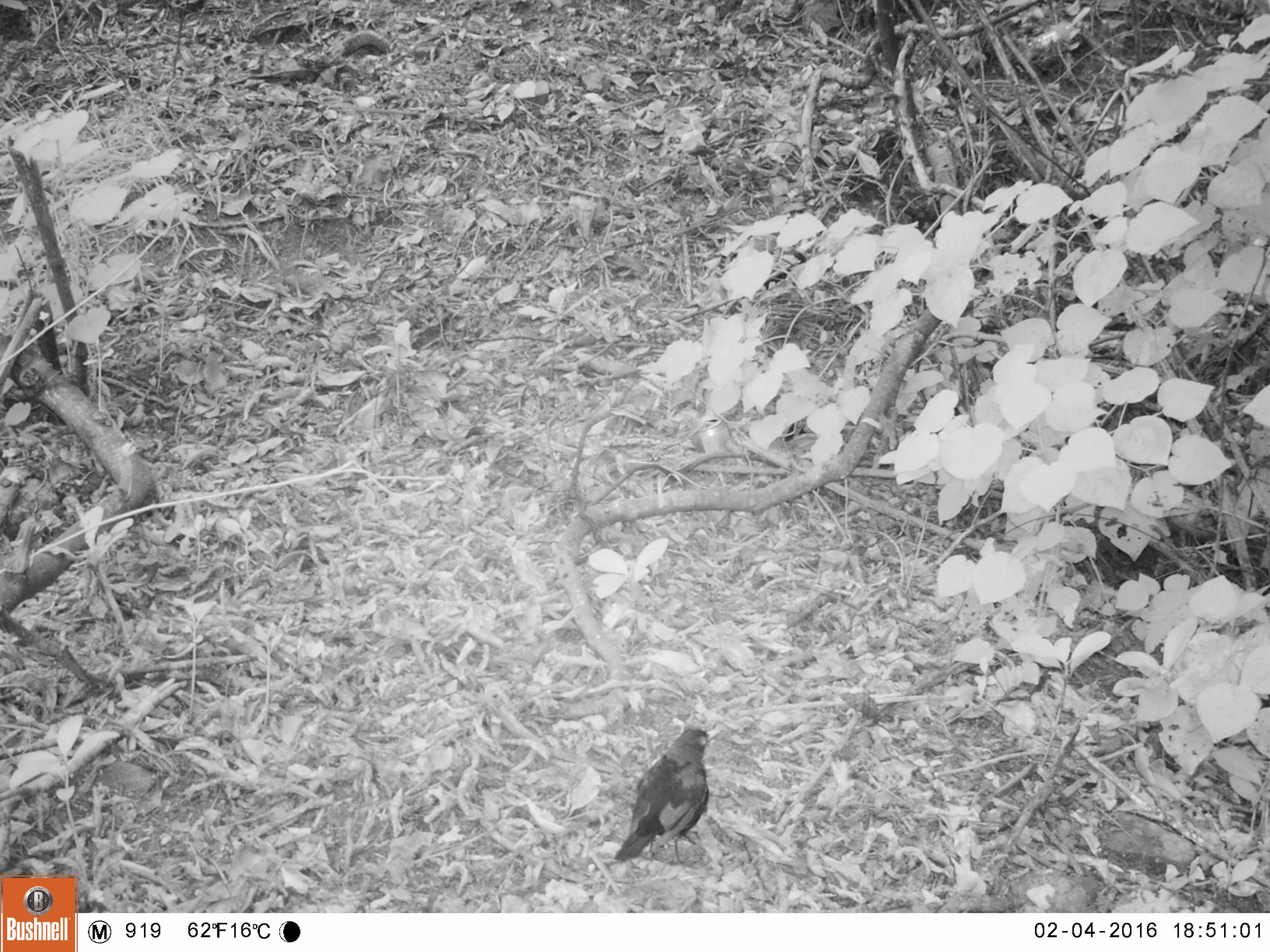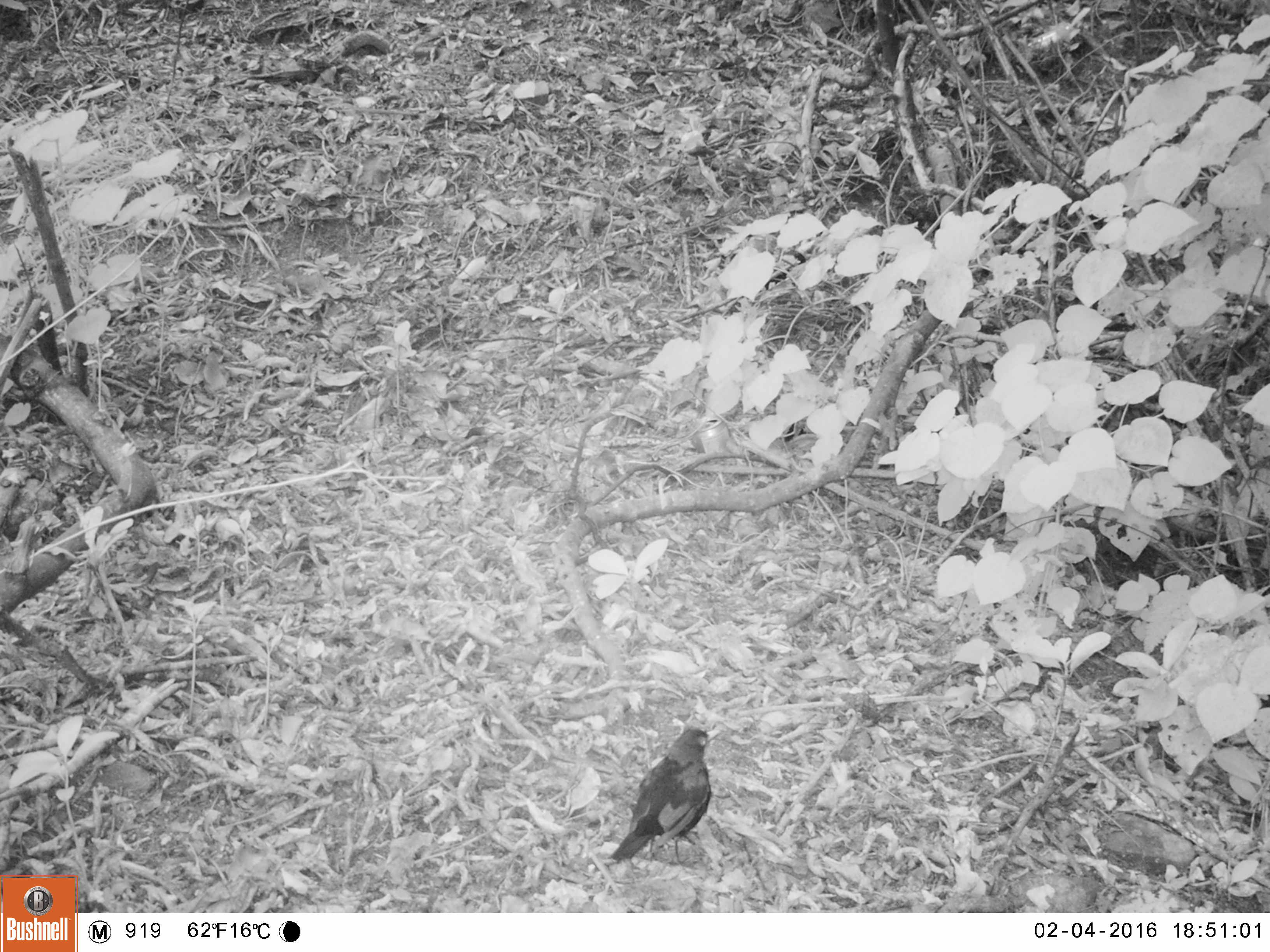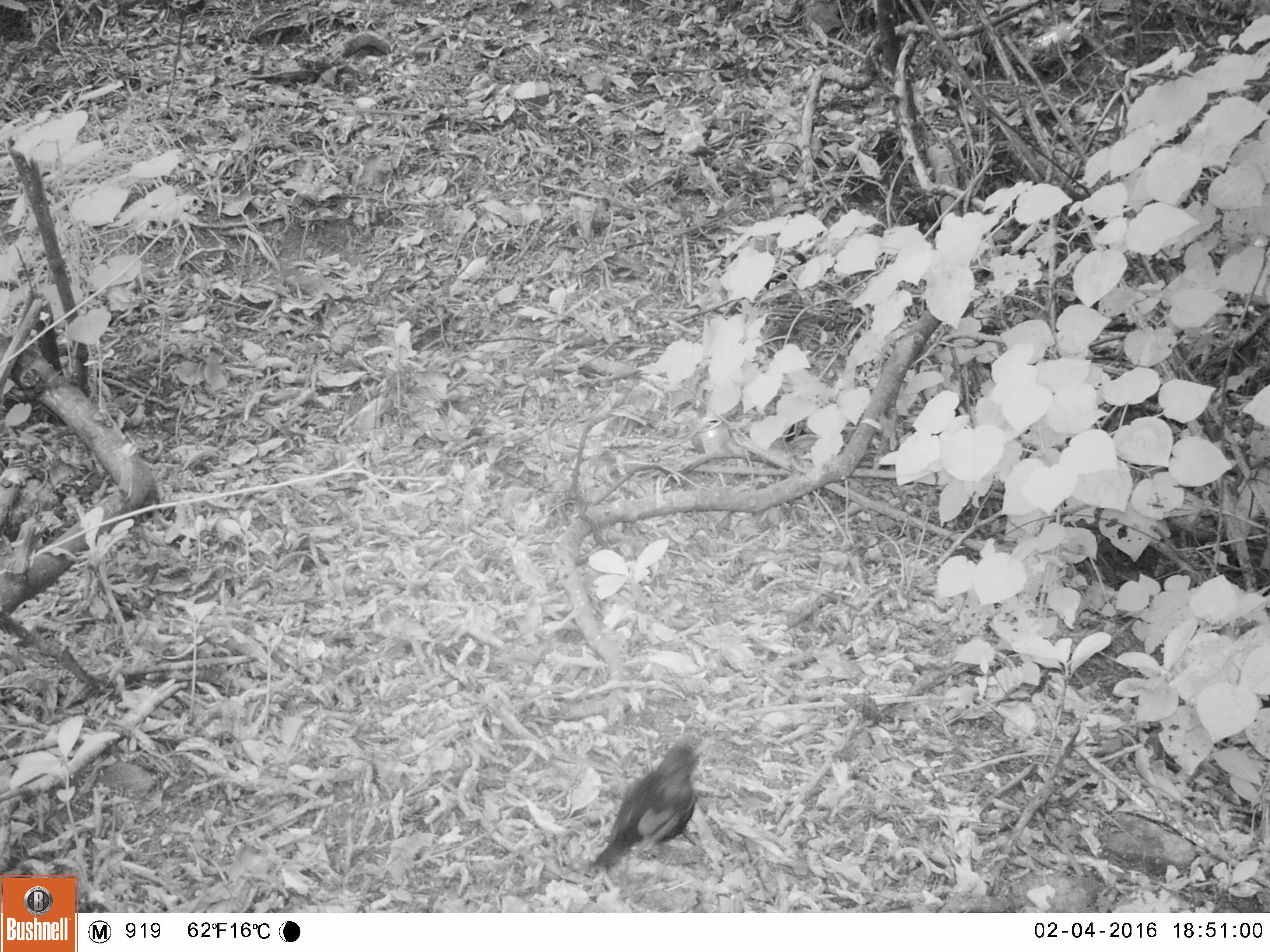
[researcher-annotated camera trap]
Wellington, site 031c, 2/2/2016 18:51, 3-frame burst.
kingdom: Animalia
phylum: Chordata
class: Aves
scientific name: Aves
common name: bird